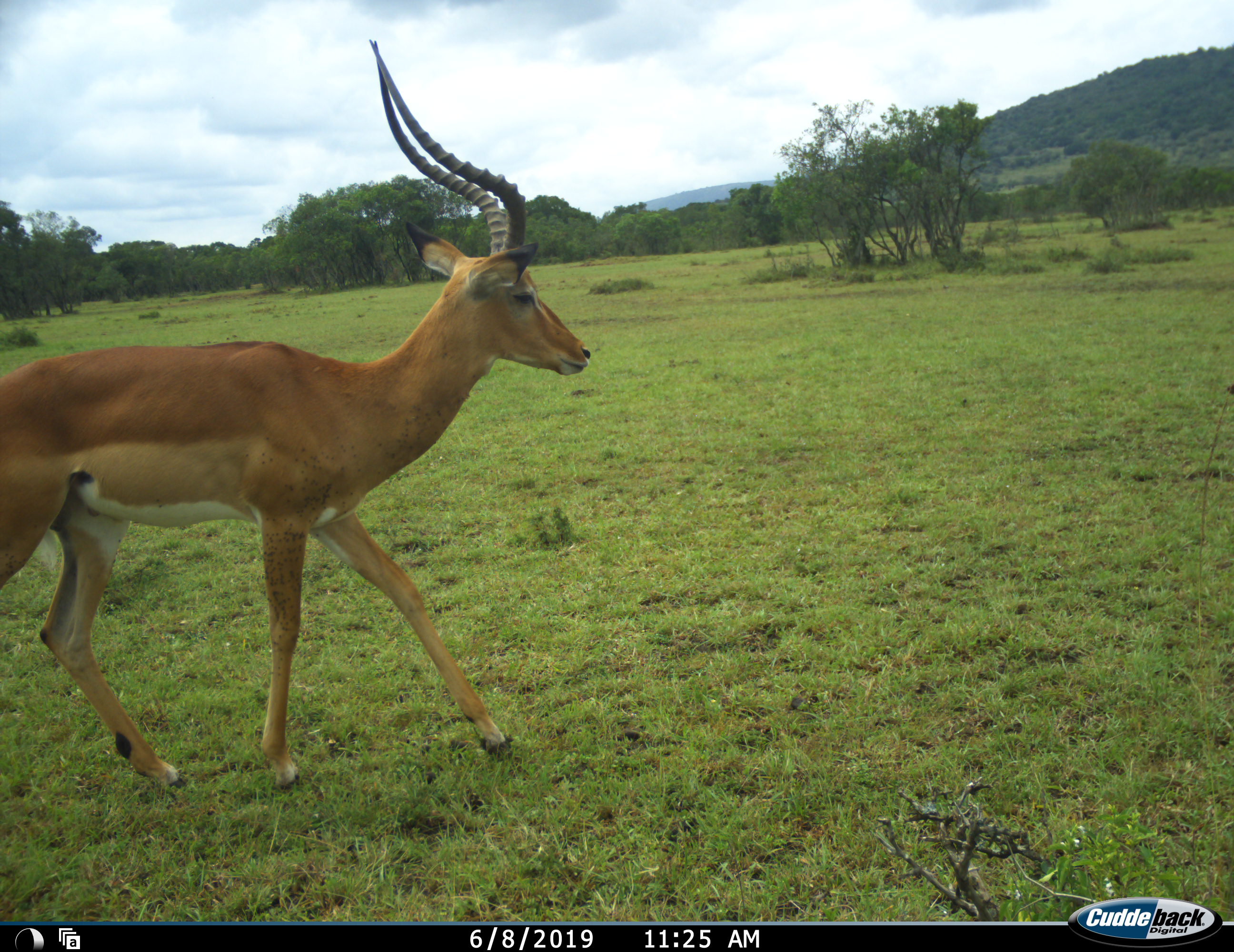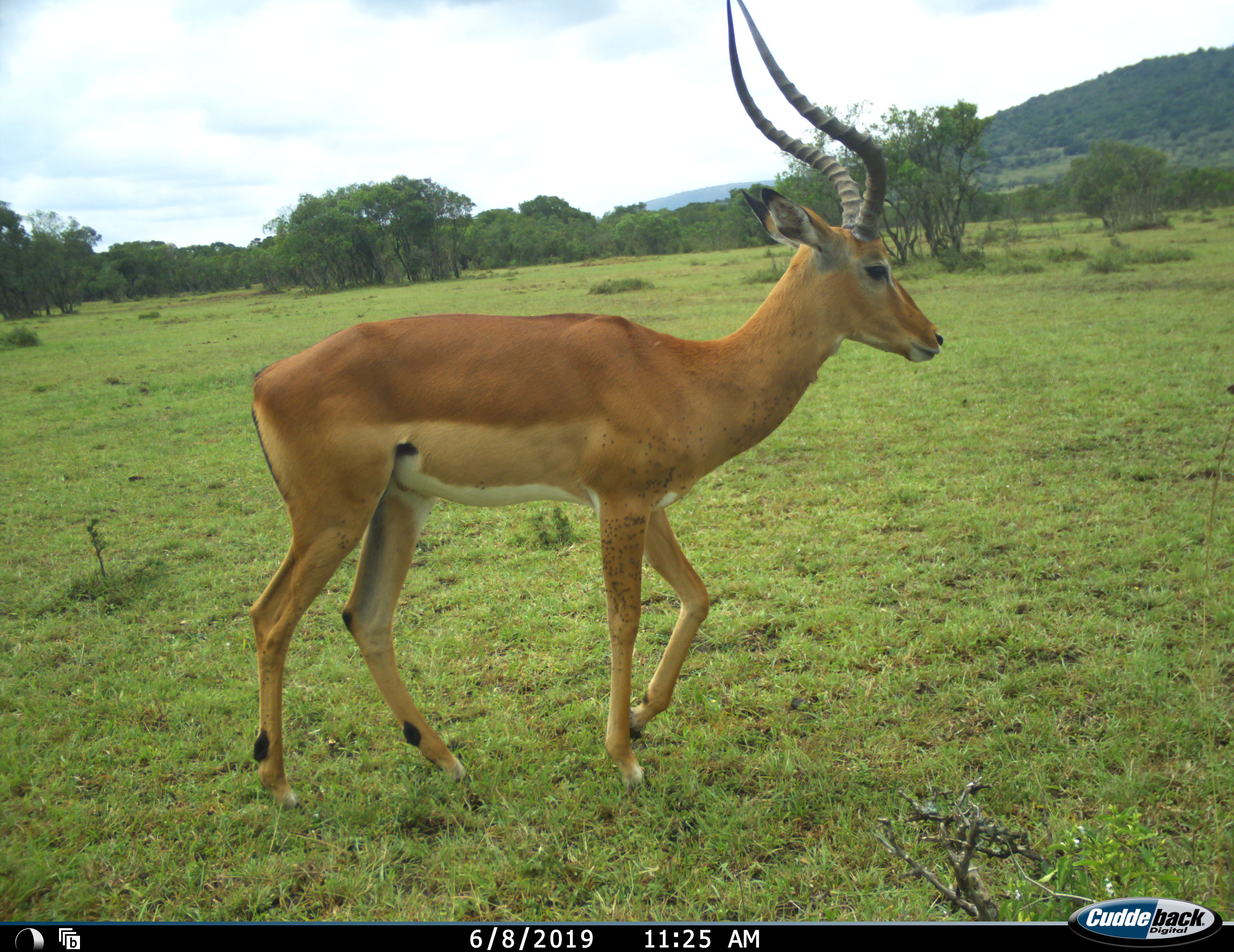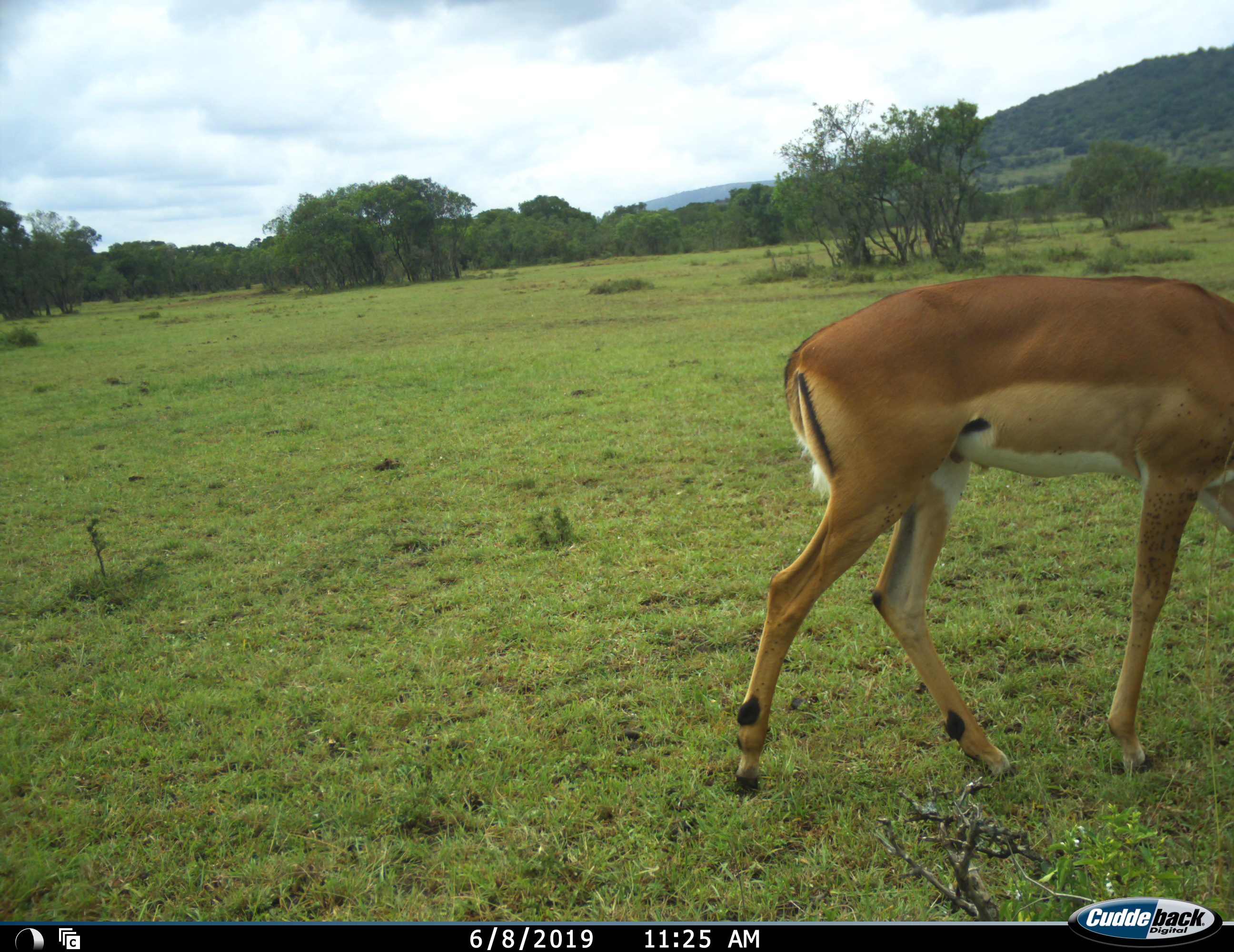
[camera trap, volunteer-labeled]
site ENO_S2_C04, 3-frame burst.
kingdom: Animalia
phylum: Chordata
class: Mammalia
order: Artiodactyla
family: Bovidae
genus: Aepyceros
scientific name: Aepyceros melampus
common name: impala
Impala (Aepyceros melampus), count 1. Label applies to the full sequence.